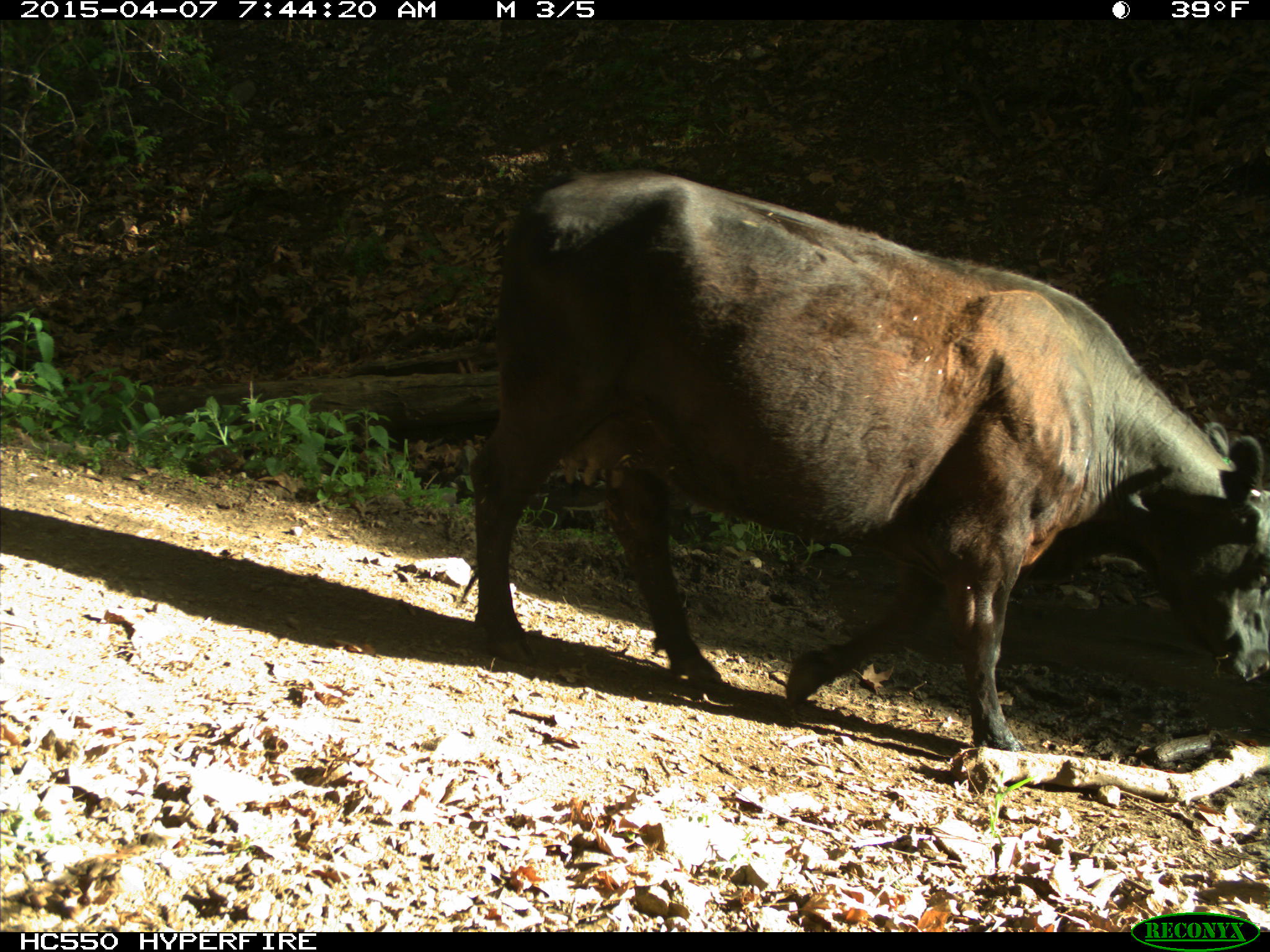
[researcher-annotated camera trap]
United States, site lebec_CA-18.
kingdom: Animalia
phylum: Chordata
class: Mammalia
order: Artiodactyla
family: Bovidae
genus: Bos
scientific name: Bos taurus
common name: domestic cow